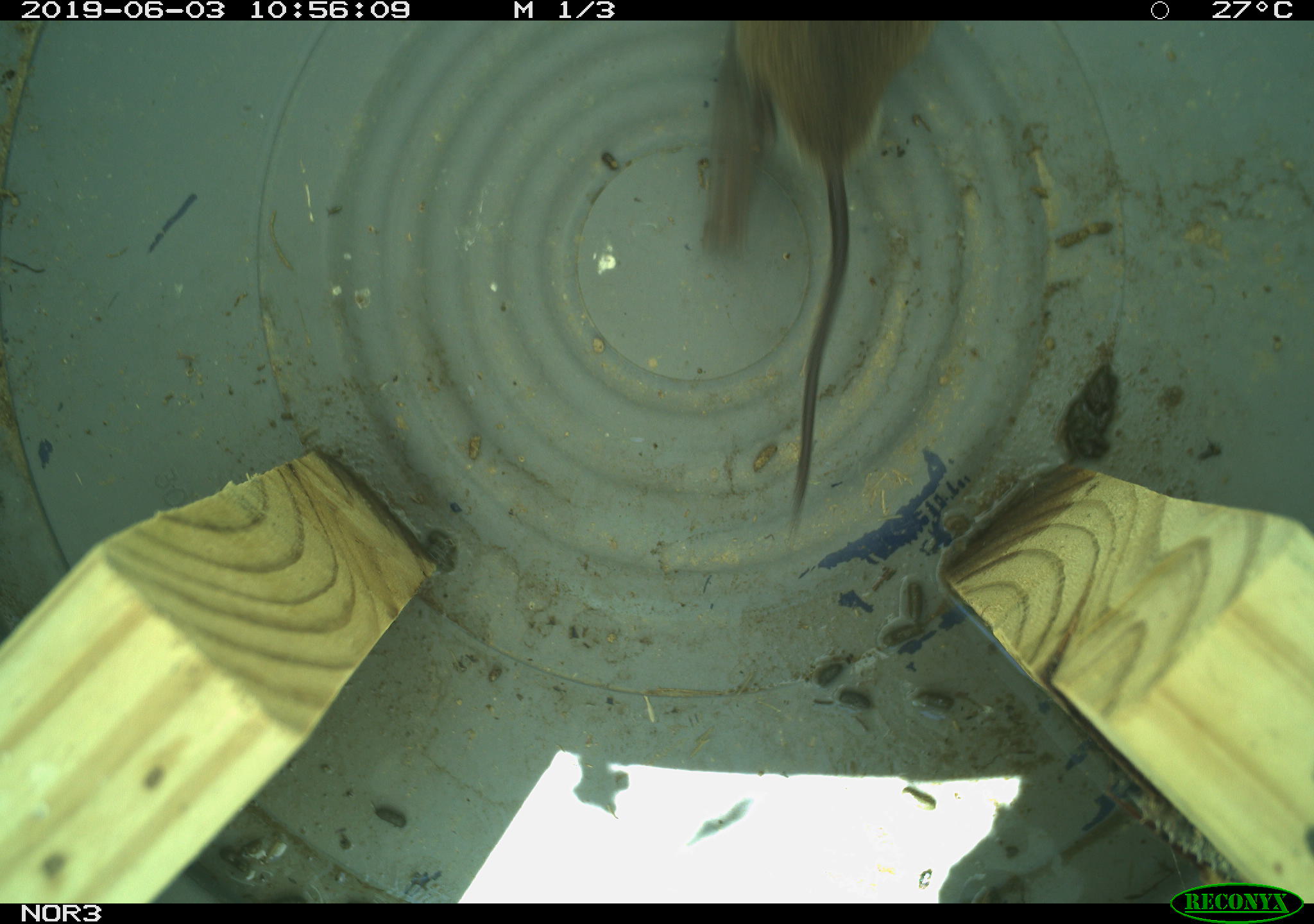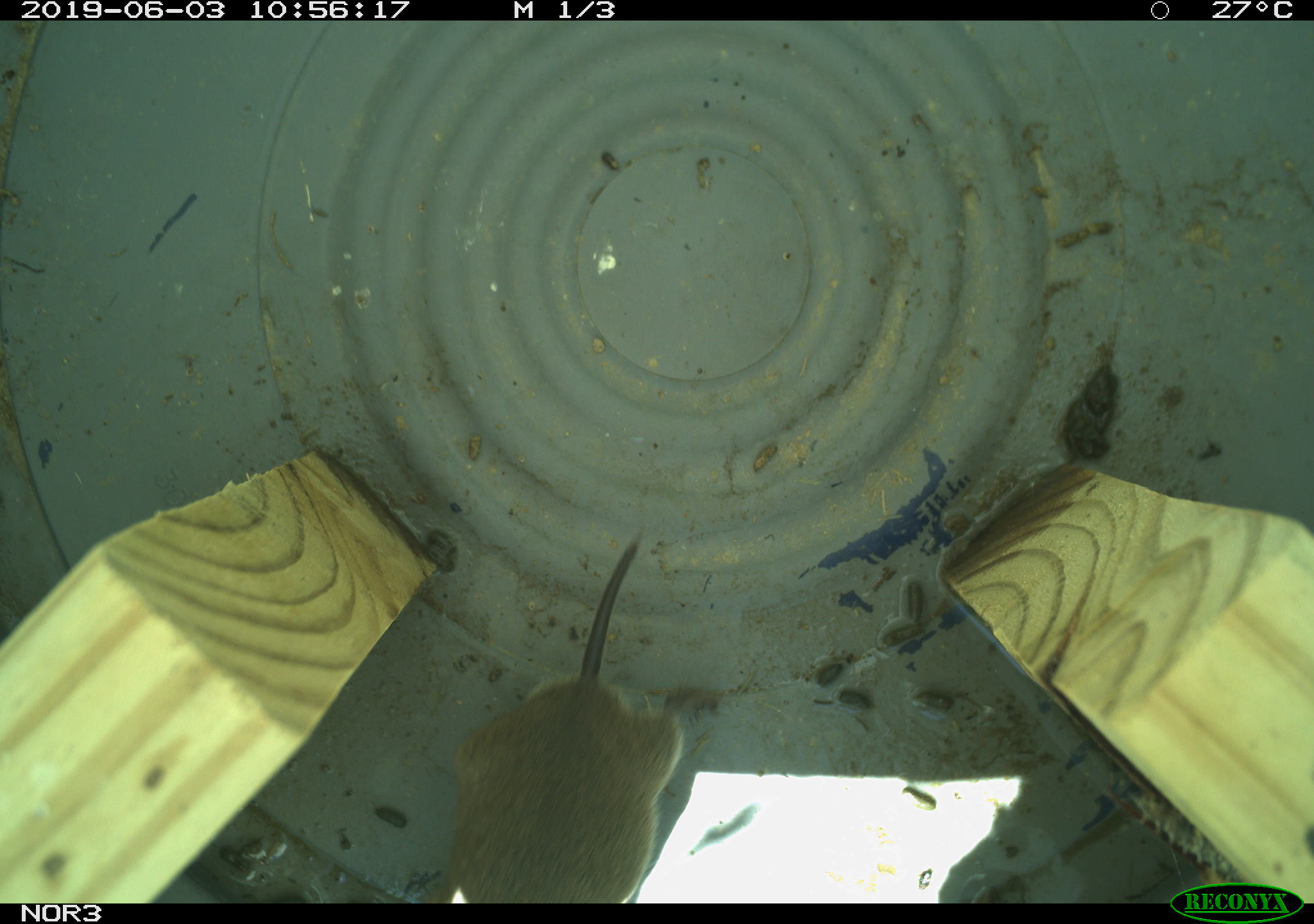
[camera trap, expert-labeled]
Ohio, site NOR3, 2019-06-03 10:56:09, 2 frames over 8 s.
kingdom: Animalia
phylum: Chordata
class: Mammalia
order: Rodentia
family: Cricetidae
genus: Microtus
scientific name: Microtus pennsylvanicus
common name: meadow vole